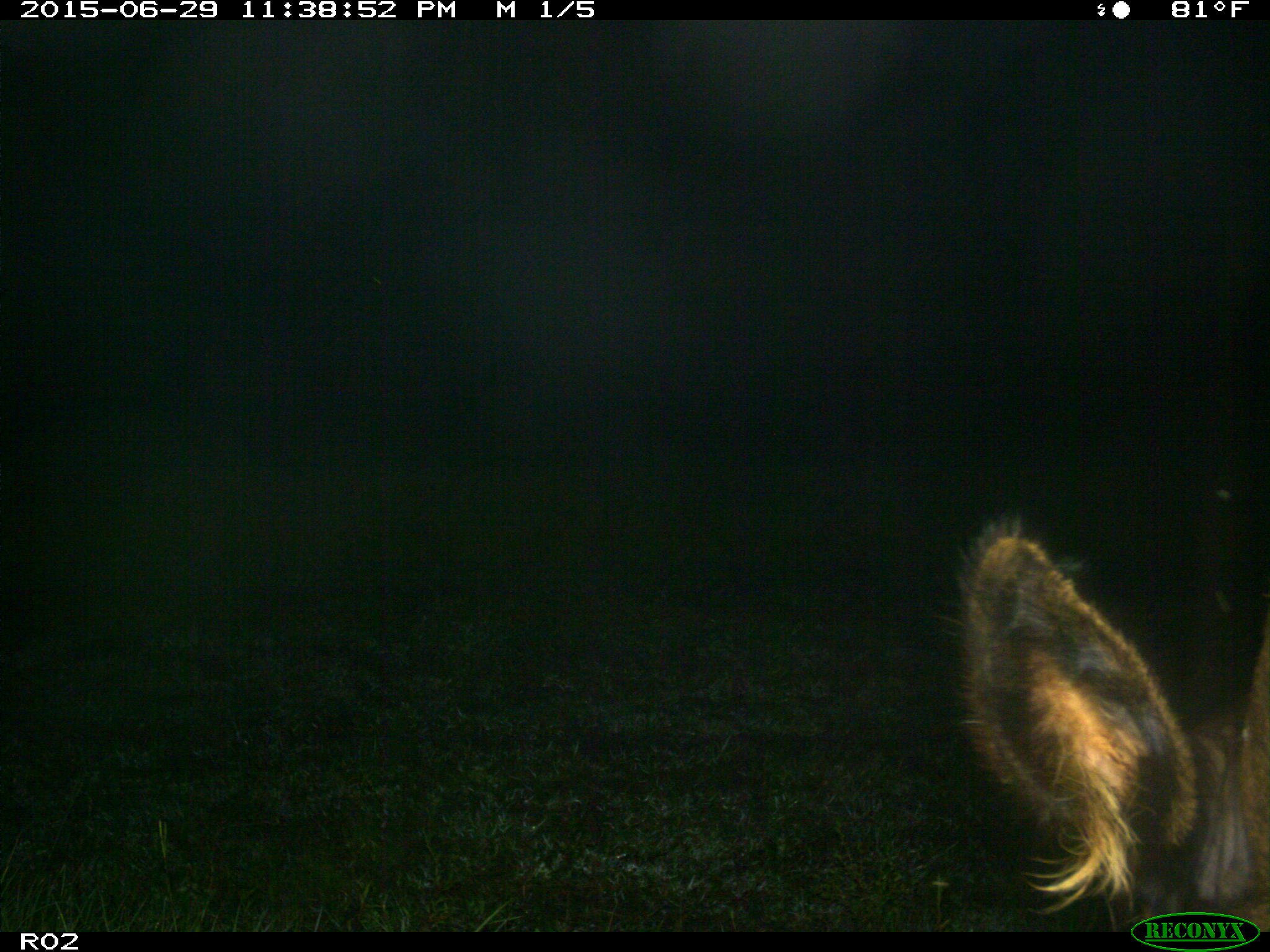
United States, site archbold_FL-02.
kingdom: Animalia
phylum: Chordata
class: Mammalia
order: Artiodactyla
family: Bovidae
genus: Bos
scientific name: Bos taurus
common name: domestic cow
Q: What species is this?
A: Bos taurus (domestic cow).